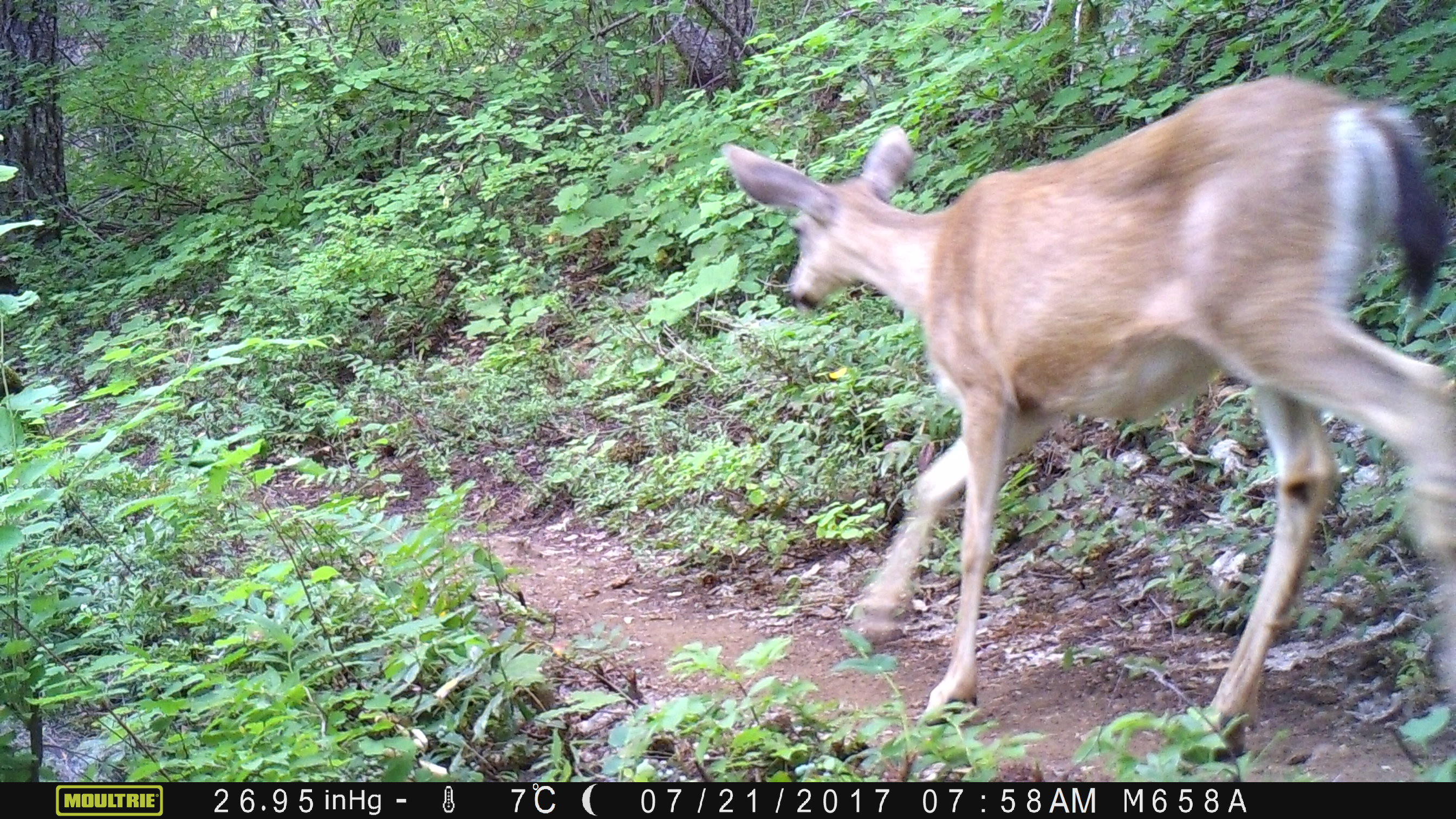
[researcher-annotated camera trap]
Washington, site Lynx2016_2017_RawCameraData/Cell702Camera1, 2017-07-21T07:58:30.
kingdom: Animalia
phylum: Chordata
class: Mammalia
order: Artiodactyla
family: Cervidae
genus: Odocoileus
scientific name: Odocoileus hemionus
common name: mule deer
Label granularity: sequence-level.